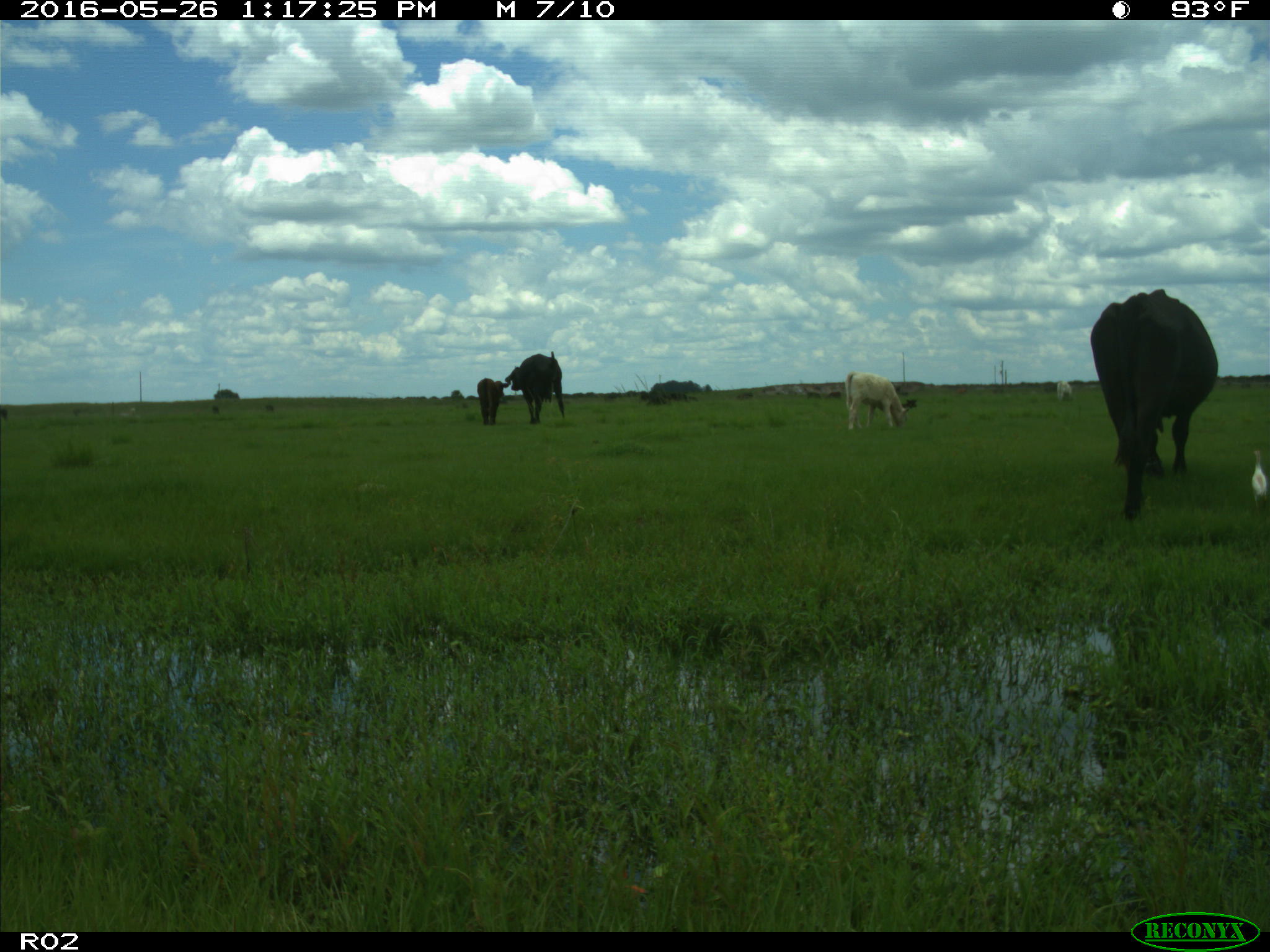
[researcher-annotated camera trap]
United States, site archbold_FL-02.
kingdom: Animalia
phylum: Chordata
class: Mammalia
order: Artiodactyla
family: Bovidae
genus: Bos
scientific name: Bos taurus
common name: domestic cow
Bos taurus (domestic cow).